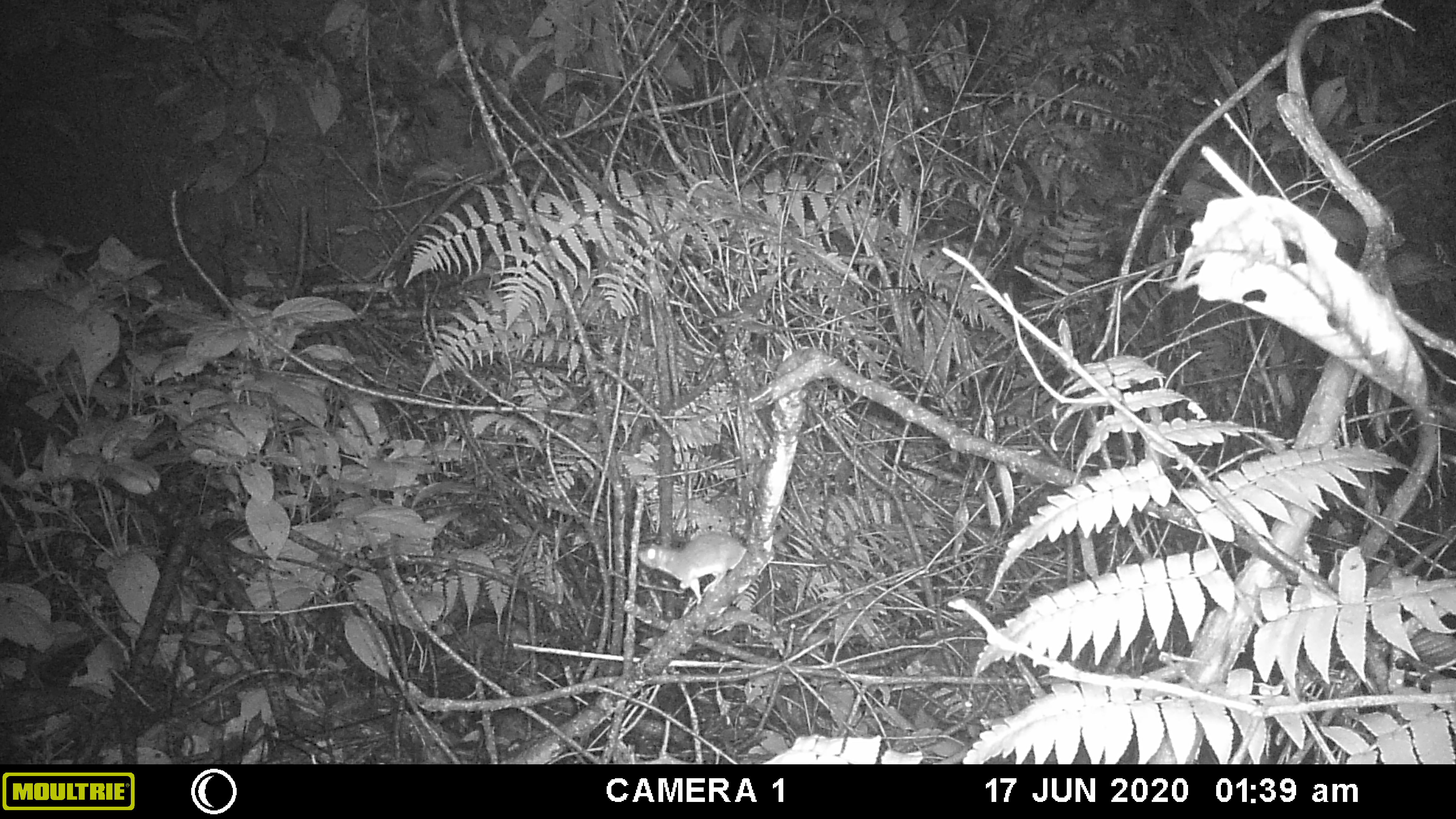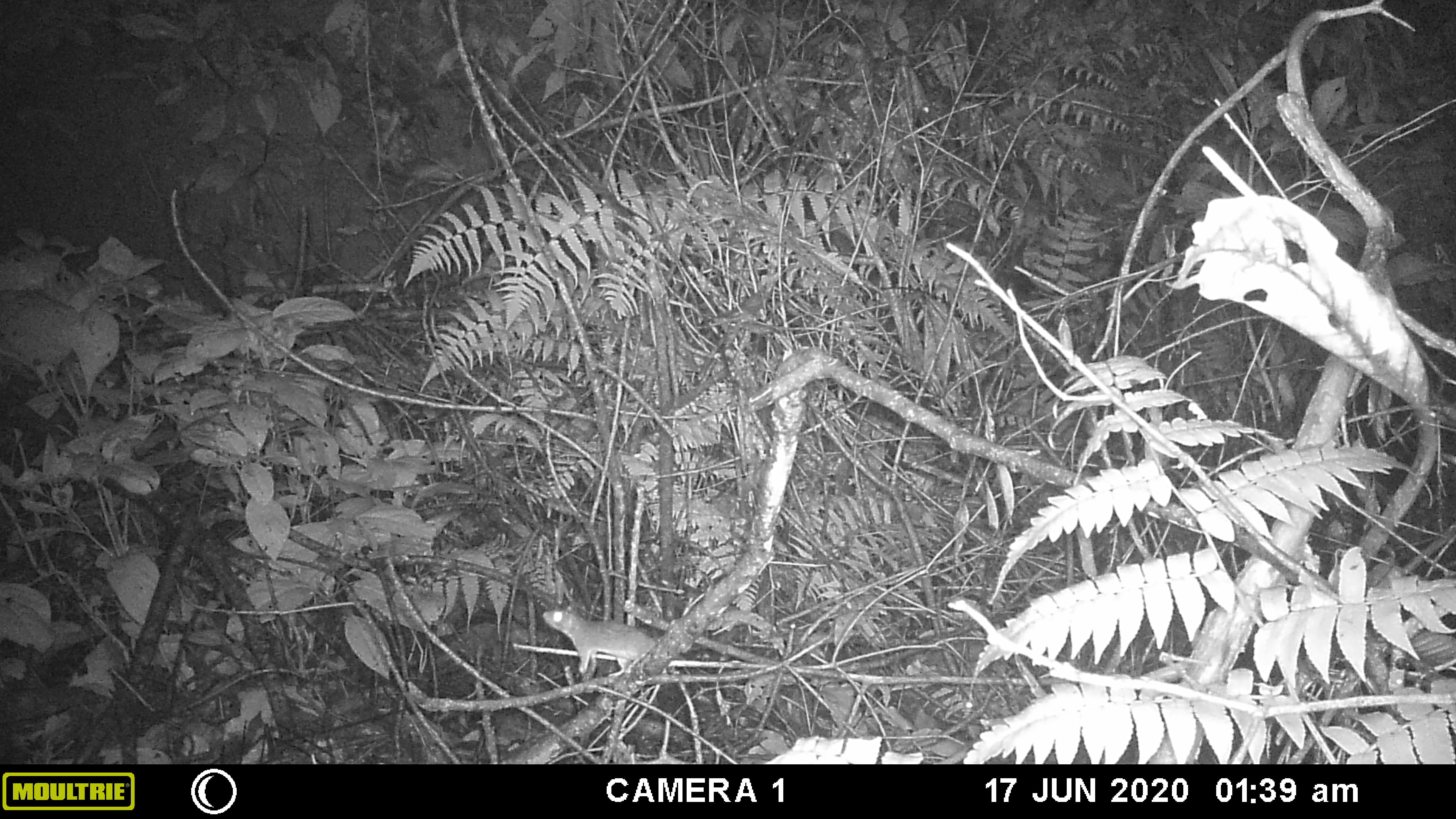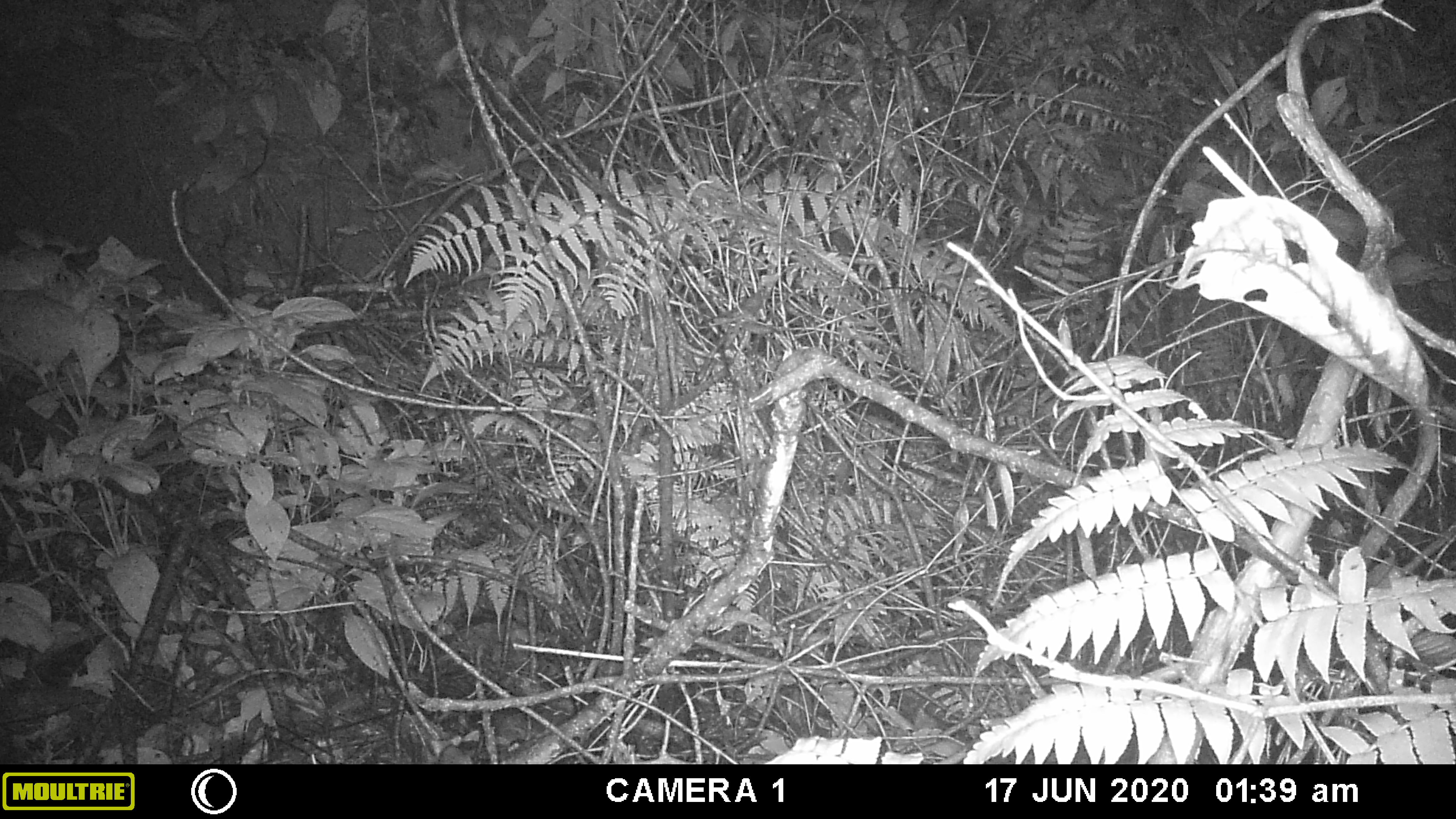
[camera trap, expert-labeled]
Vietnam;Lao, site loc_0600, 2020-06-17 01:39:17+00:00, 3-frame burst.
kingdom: Animalia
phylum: Chordata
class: Mammalia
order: Rodentia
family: Muridae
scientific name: Muridae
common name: old-world mice and rats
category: unidentified murid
Unidentified murid (old-world mice and rats) (Muridae). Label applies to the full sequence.